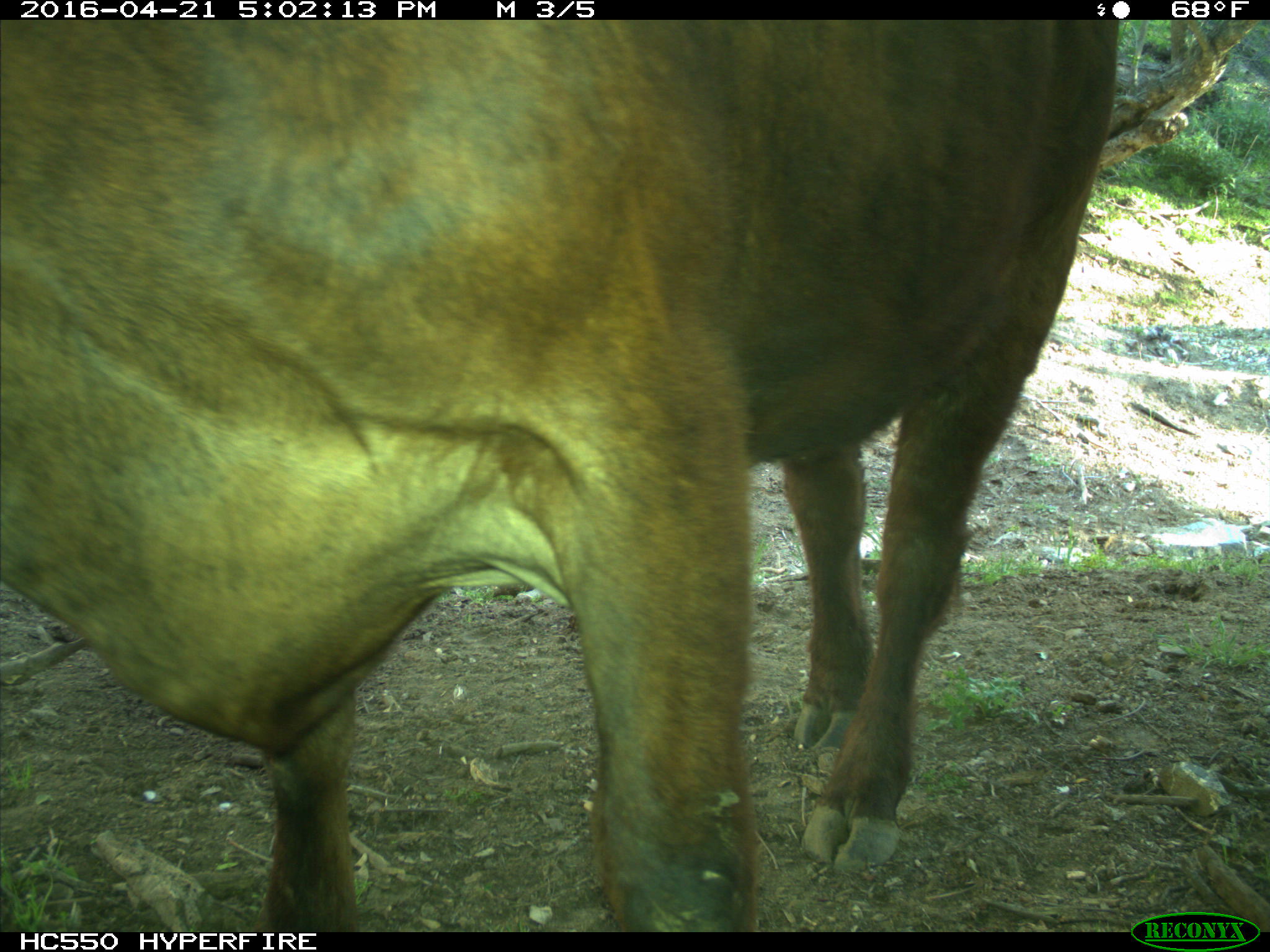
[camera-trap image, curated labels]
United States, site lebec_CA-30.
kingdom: Animalia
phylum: Chordata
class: Mammalia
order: Artiodactyla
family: Bovidae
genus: Bos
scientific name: Bos taurus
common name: domestic cow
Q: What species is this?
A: Bos taurus (domestic cow).